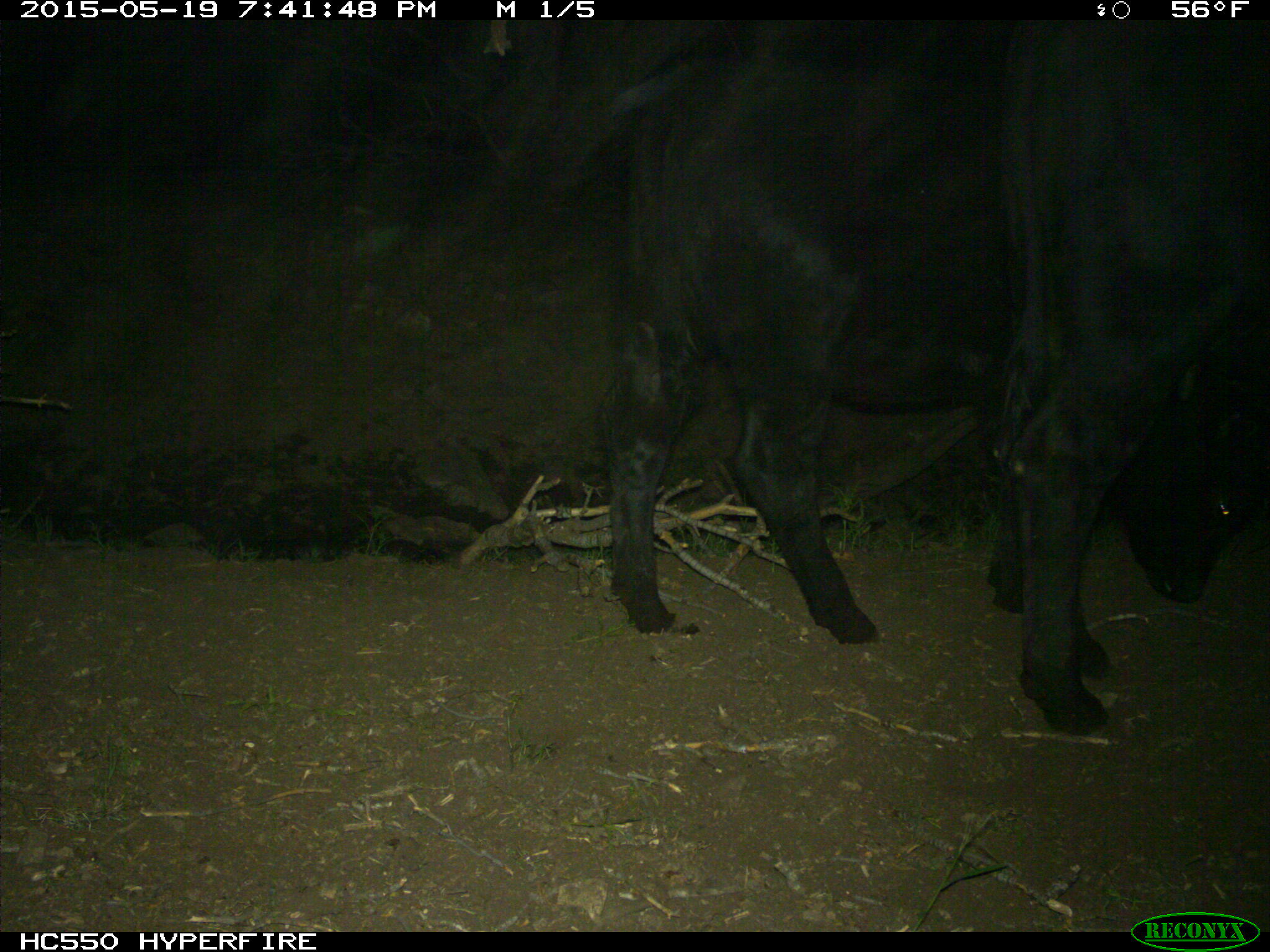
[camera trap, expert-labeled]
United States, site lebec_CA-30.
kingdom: Animalia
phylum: Chordata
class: Mammalia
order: Artiodactyla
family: Bovidae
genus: Bos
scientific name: Bos taurus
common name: domestic cow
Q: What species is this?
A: Bos taurus (domestic cow).